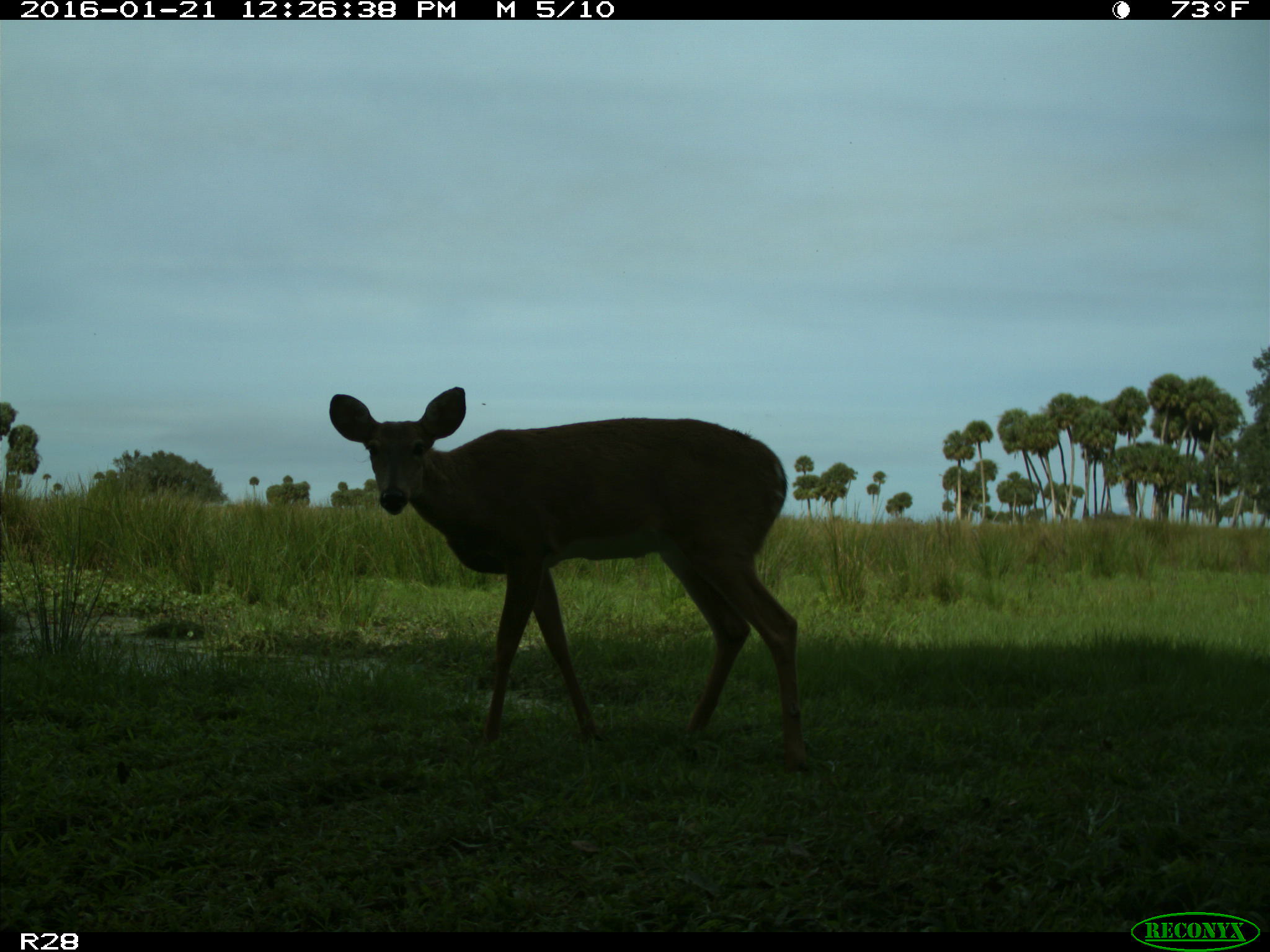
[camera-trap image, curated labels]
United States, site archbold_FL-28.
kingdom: Animalia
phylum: Chordata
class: Mammalia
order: Artiodactyla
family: Cervidae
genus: Odocoileus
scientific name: Odocoileus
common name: deer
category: unidentified deer